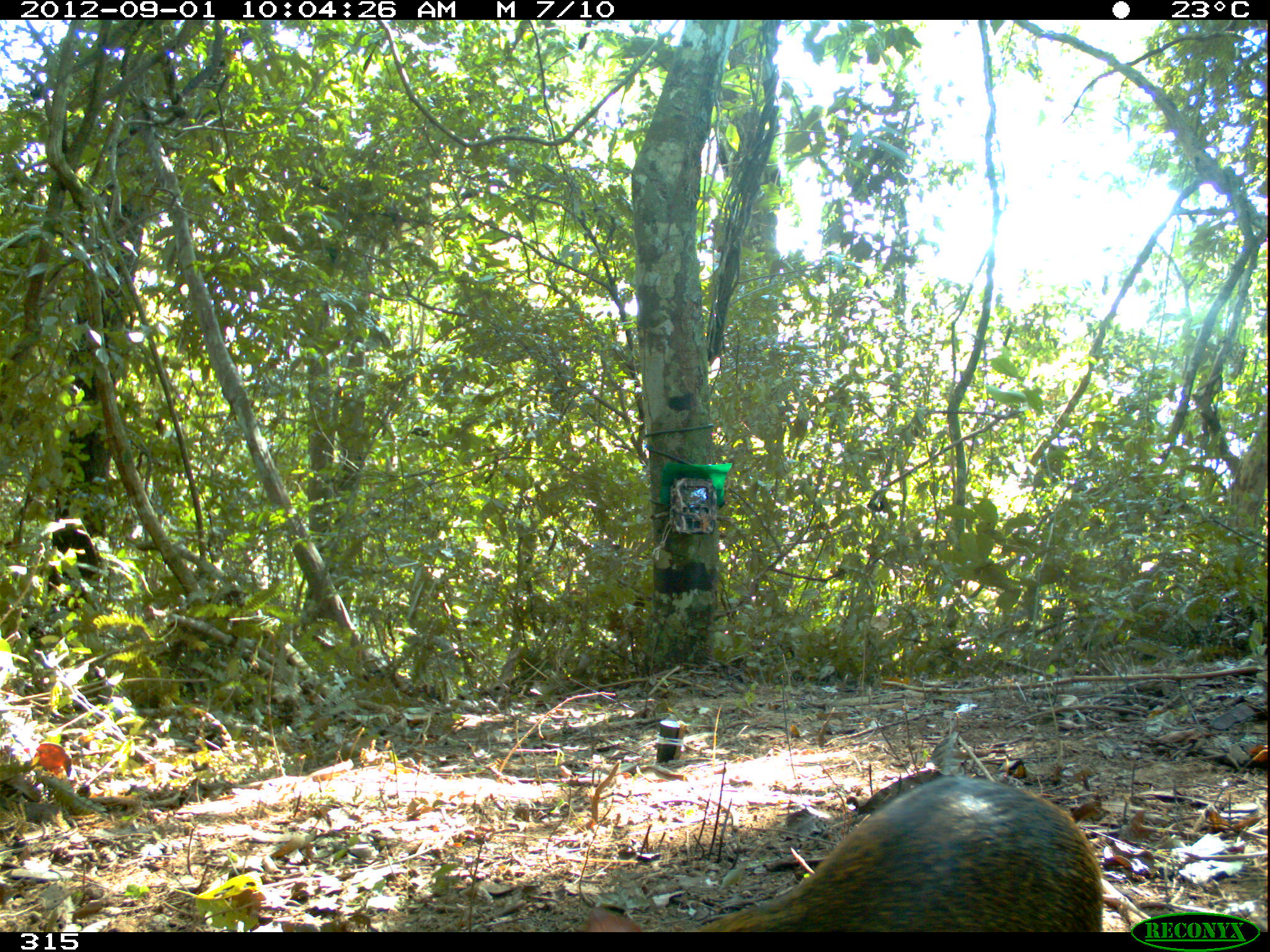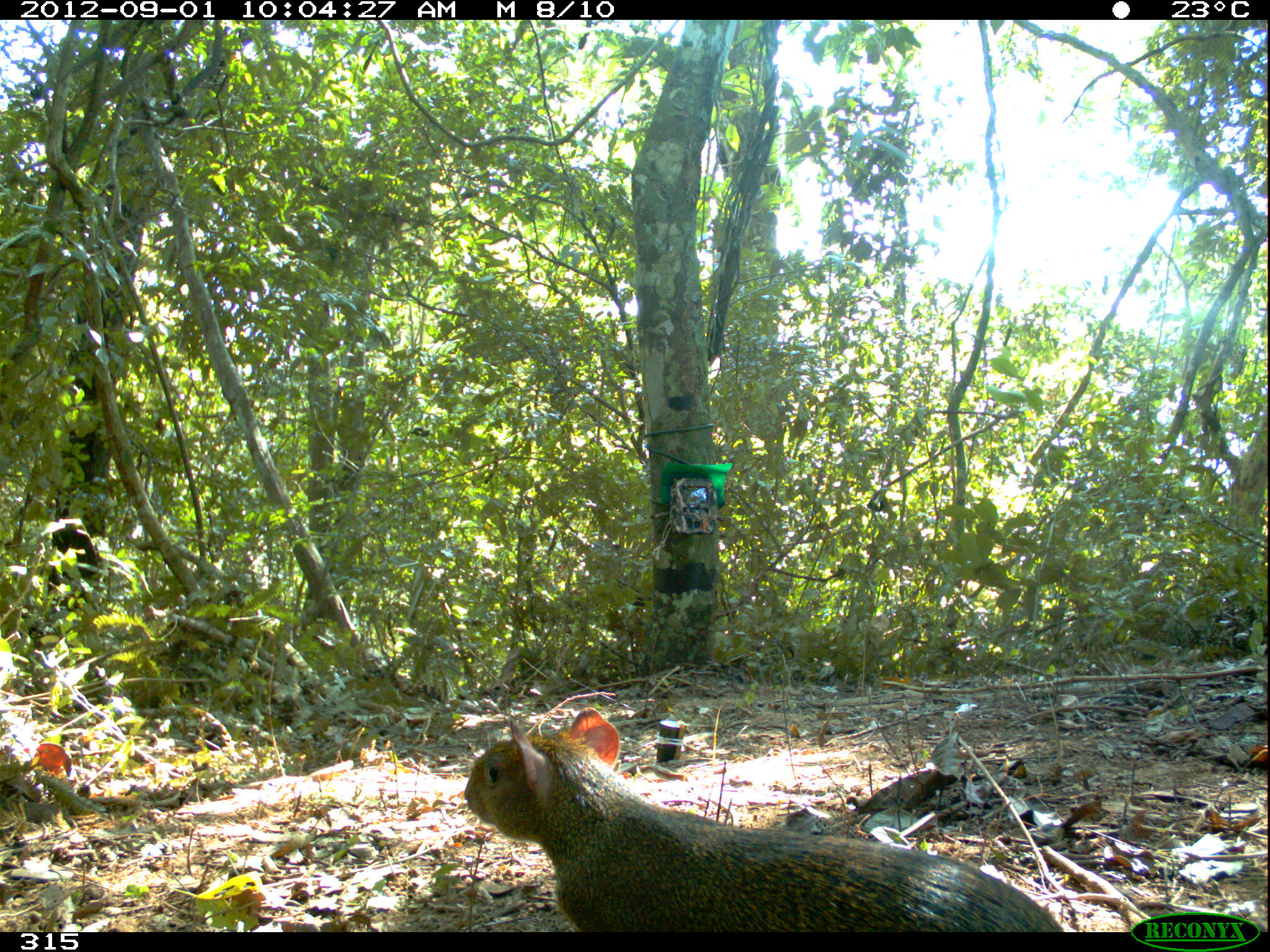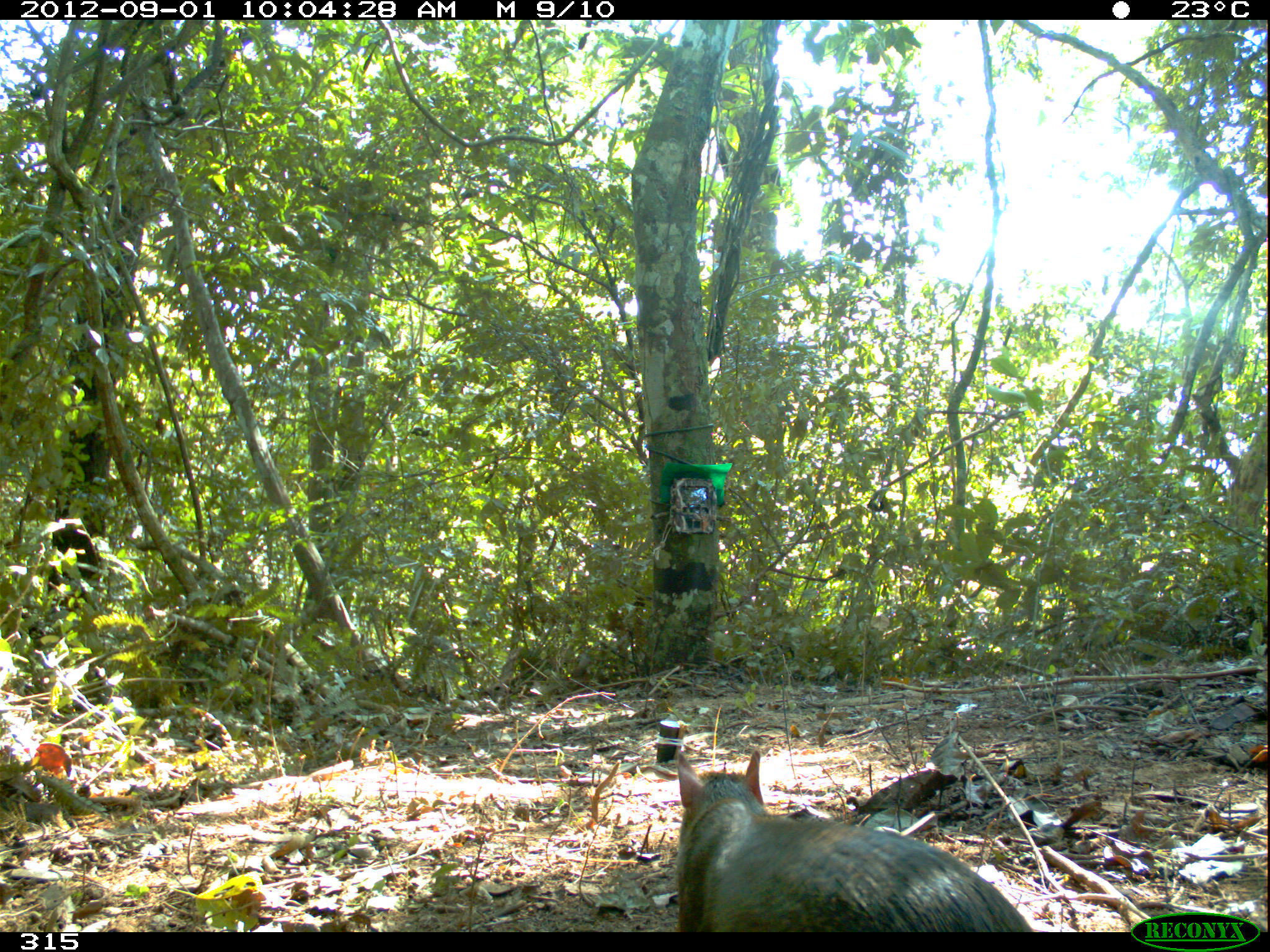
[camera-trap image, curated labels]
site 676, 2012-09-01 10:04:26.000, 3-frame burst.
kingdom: Animalia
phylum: Chordata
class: Mammalia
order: Rodentia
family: Dasyproctidae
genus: Dasyprocta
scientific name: Dasyprocta punctata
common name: central american agouti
Dasyprocta punctata (central american agouti).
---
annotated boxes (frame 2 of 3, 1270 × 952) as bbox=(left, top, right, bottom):
dasyprocta punctata: bbox=(464, 707, 1062, 932)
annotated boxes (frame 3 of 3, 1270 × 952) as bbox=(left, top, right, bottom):
dasyprocta punctata: bbox=(675, 749, 1032, 932)